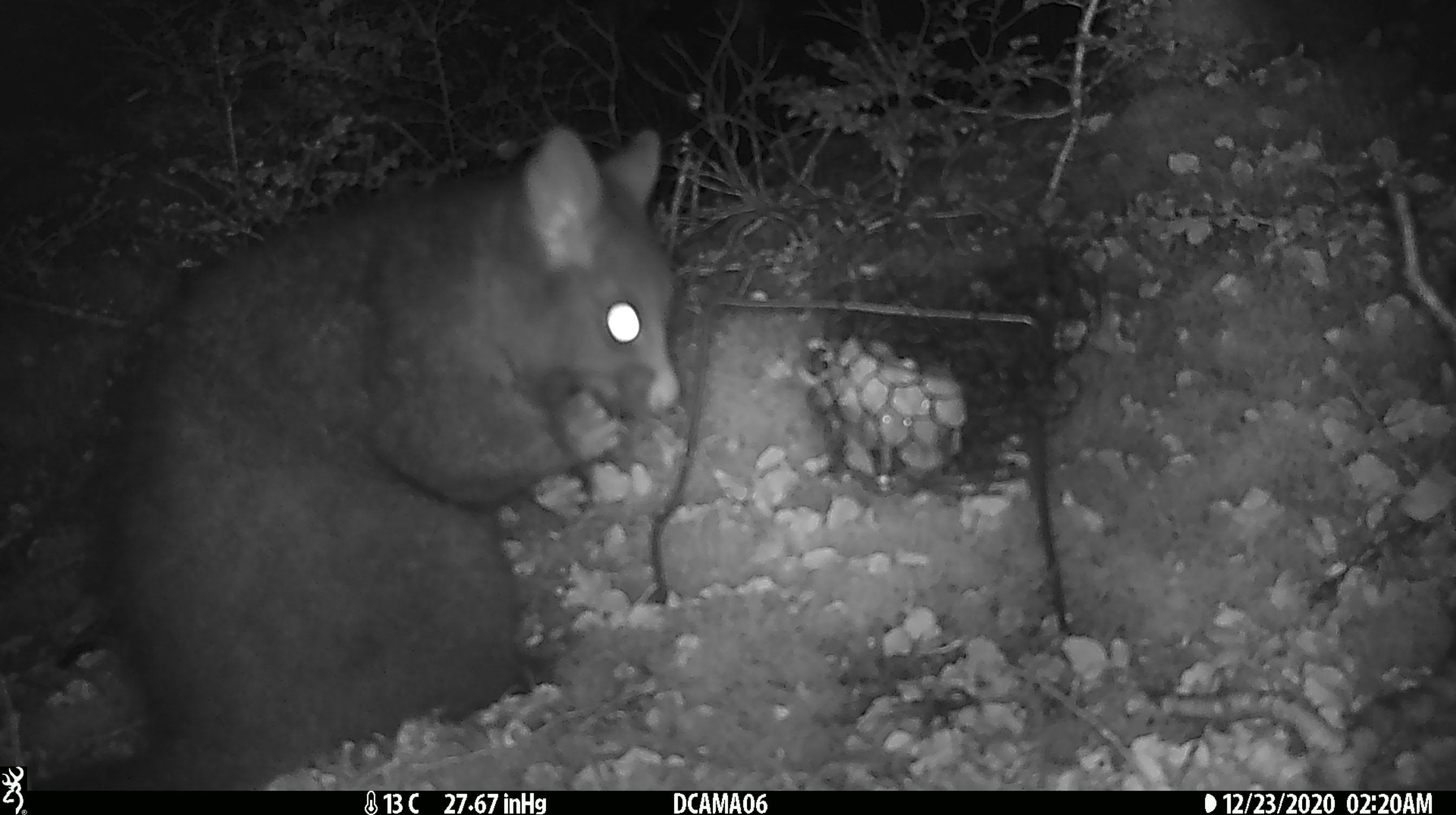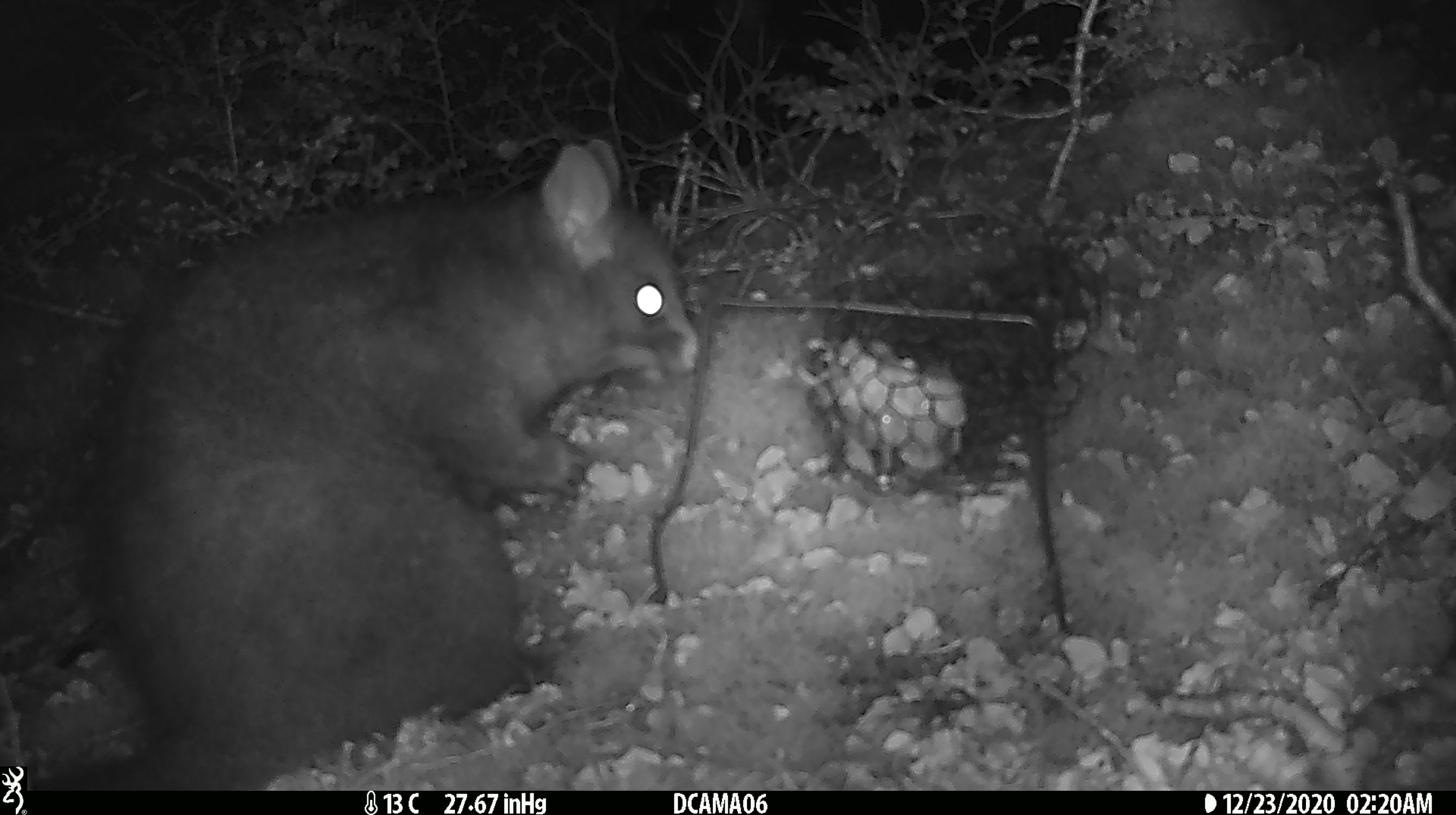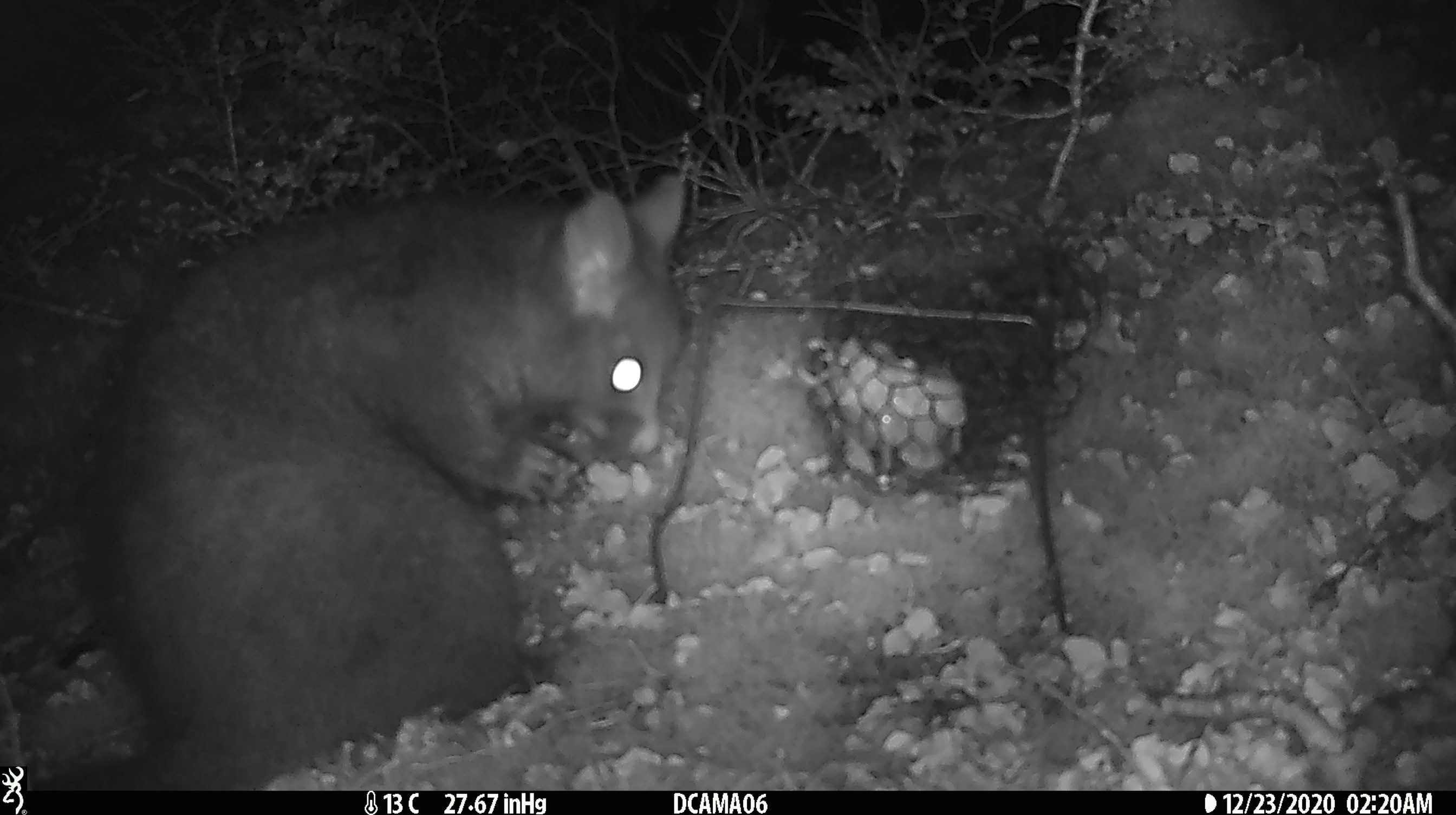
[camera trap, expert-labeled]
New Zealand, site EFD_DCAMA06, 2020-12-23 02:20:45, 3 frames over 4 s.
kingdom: Animalia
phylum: Chordata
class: Mammalia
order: Diprotodontia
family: Phalangeridae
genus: Trichosurus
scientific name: Trichosurus vulpecula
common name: common brushtail possum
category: possum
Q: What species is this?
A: Possum (common brushtail possum) (Trichosurus vulpecula).